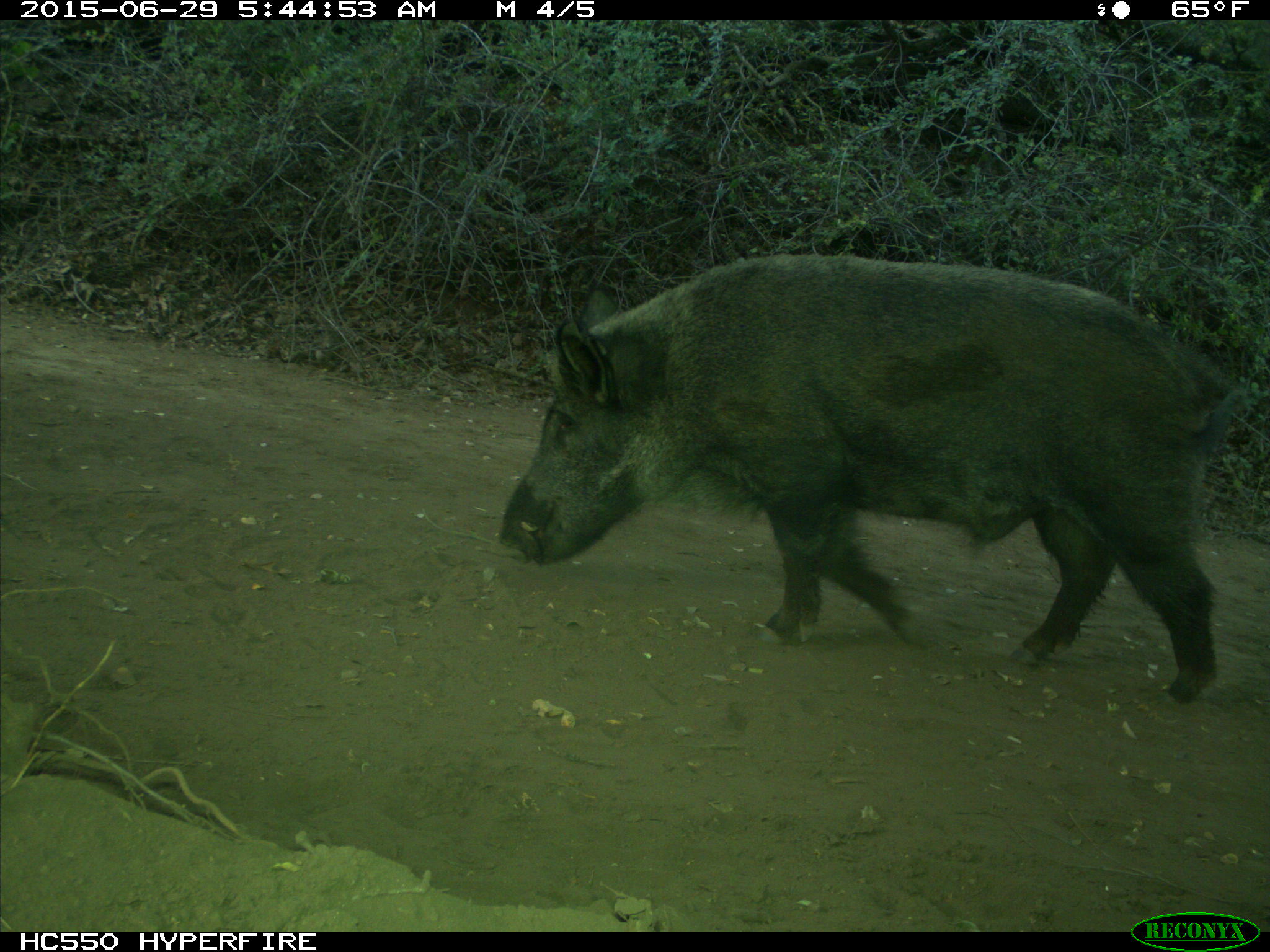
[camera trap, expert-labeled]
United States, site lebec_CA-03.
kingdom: Animalia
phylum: Chordata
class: Mammalia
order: Artiodactyla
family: Suidae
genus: Sus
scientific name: Sus scrofa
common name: wild boar